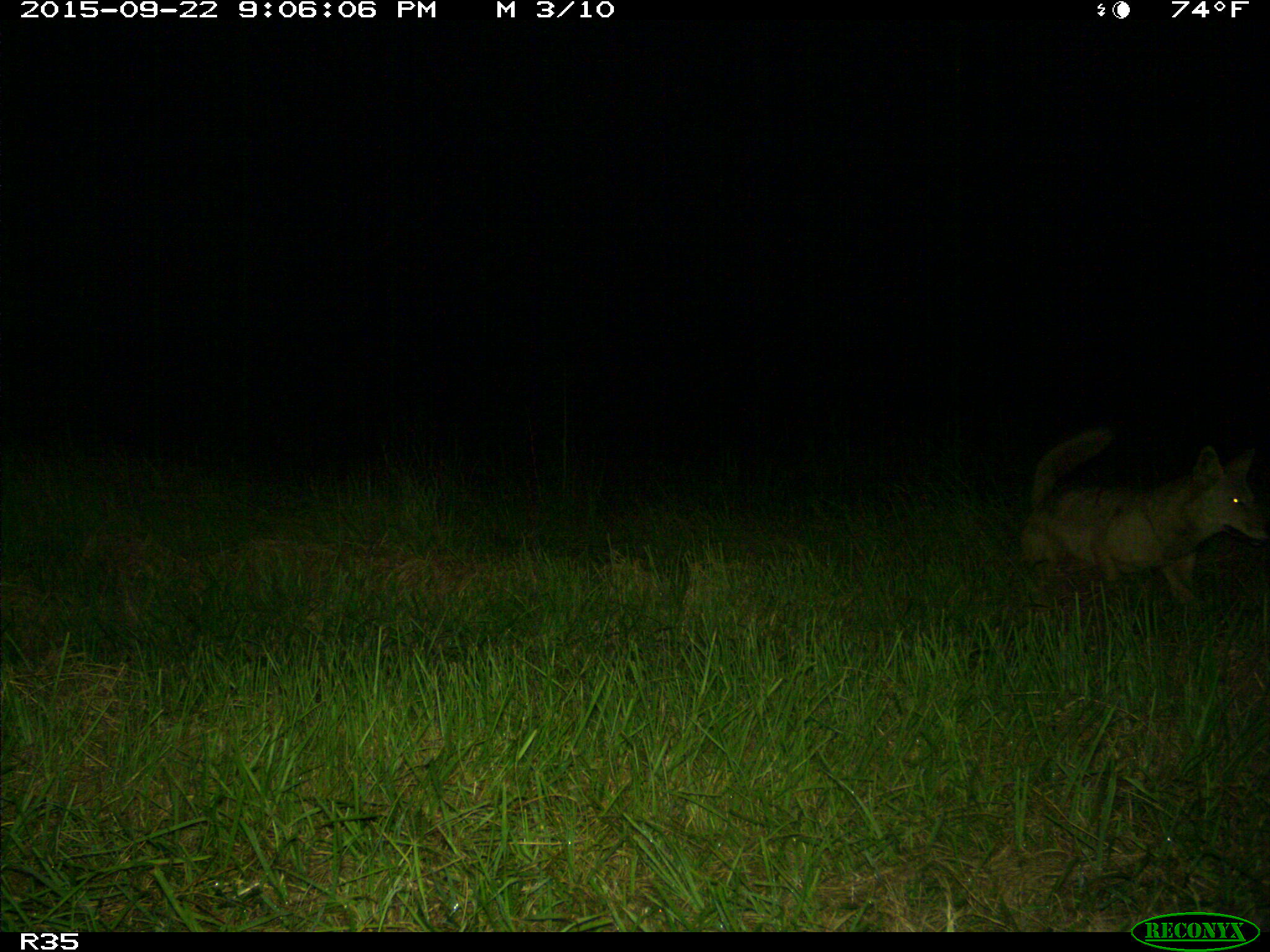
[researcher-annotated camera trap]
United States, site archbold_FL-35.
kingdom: Animalia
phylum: Chordata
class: Mammalia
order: Carnivora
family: Canidae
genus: Canis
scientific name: Canis latrans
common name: coyote